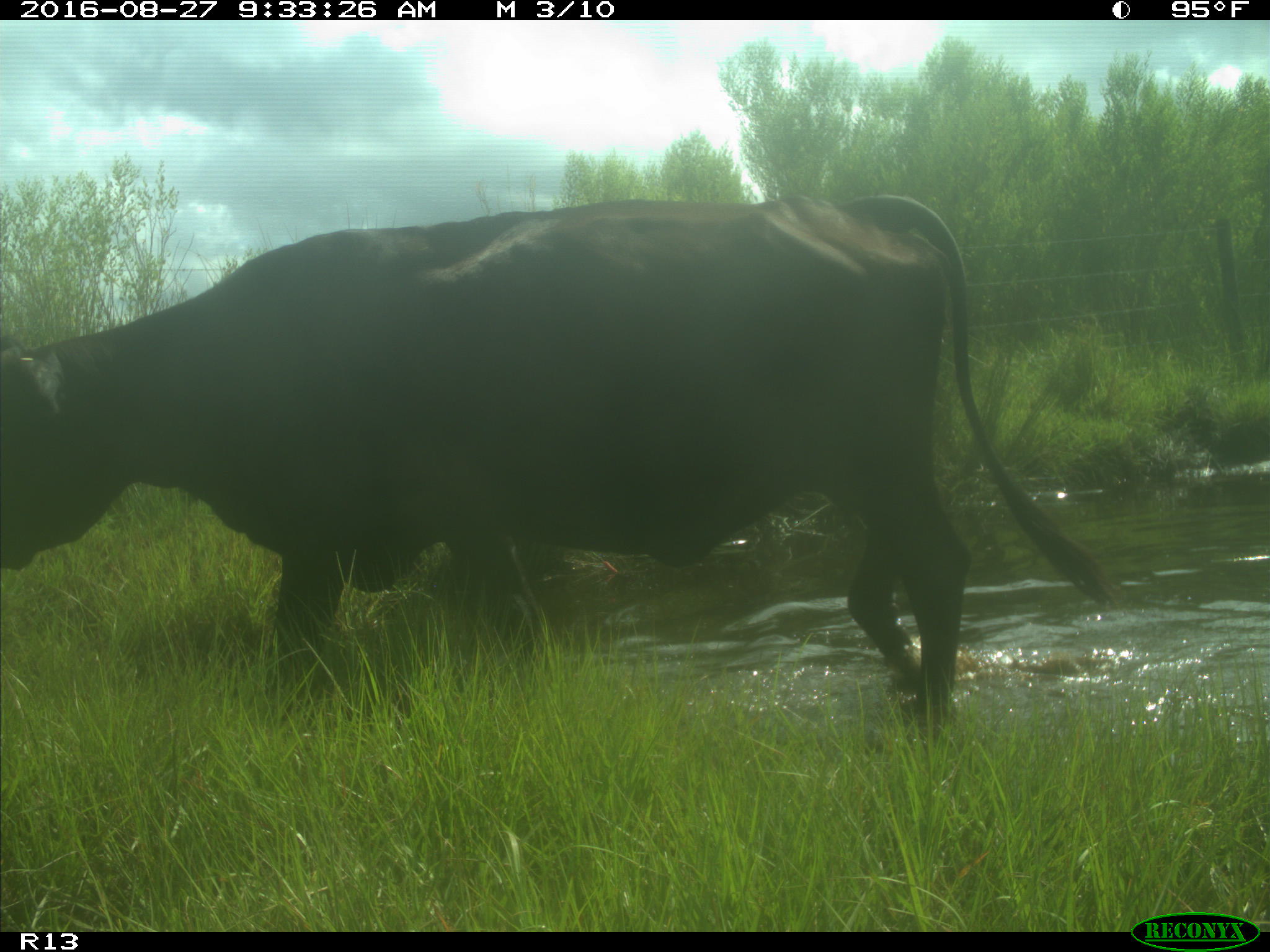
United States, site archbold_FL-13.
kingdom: Animalia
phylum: Chordata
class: Mammalia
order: Artiodactyla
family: Bovidae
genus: Bos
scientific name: Bos taurus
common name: domestic cow